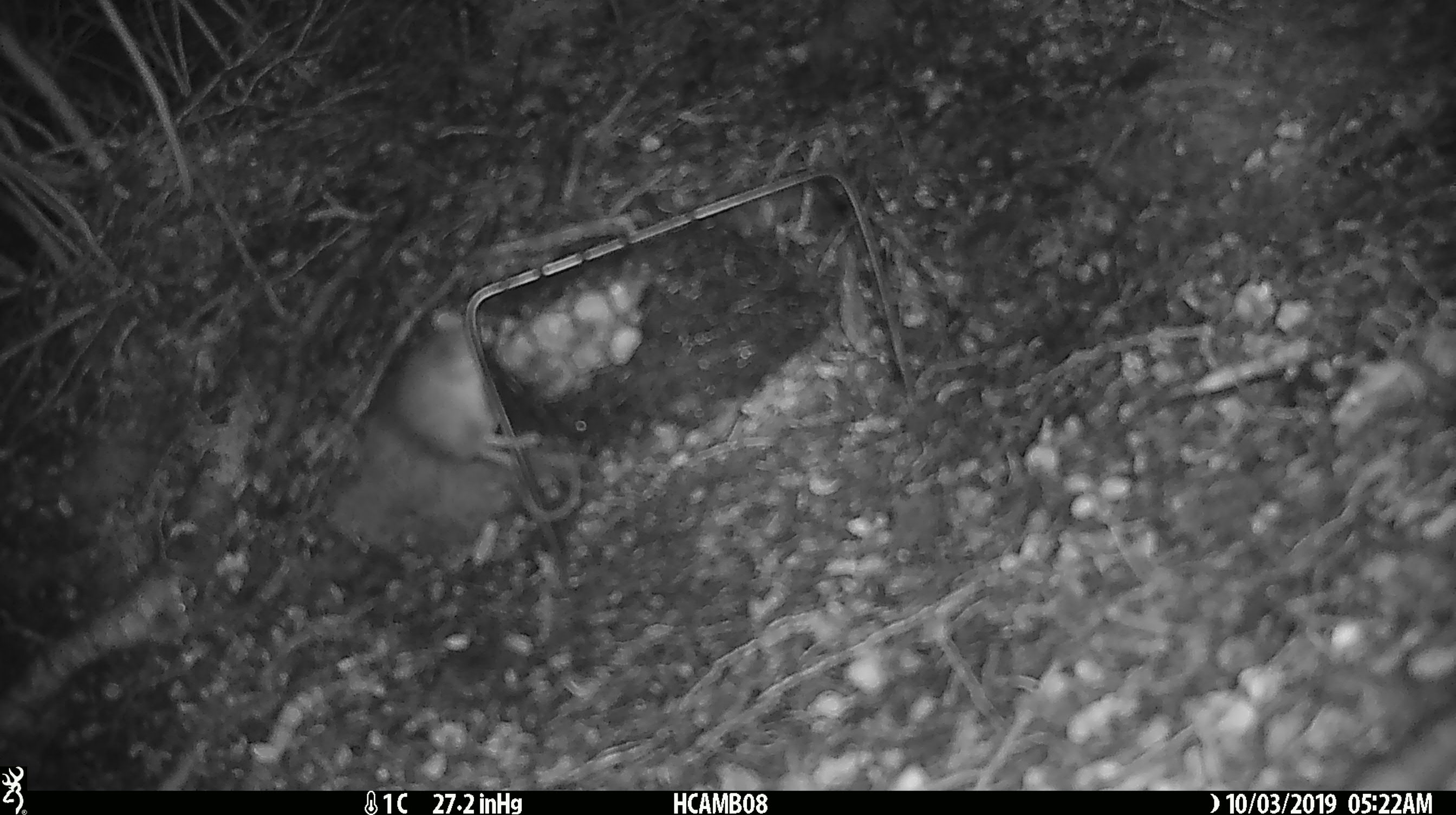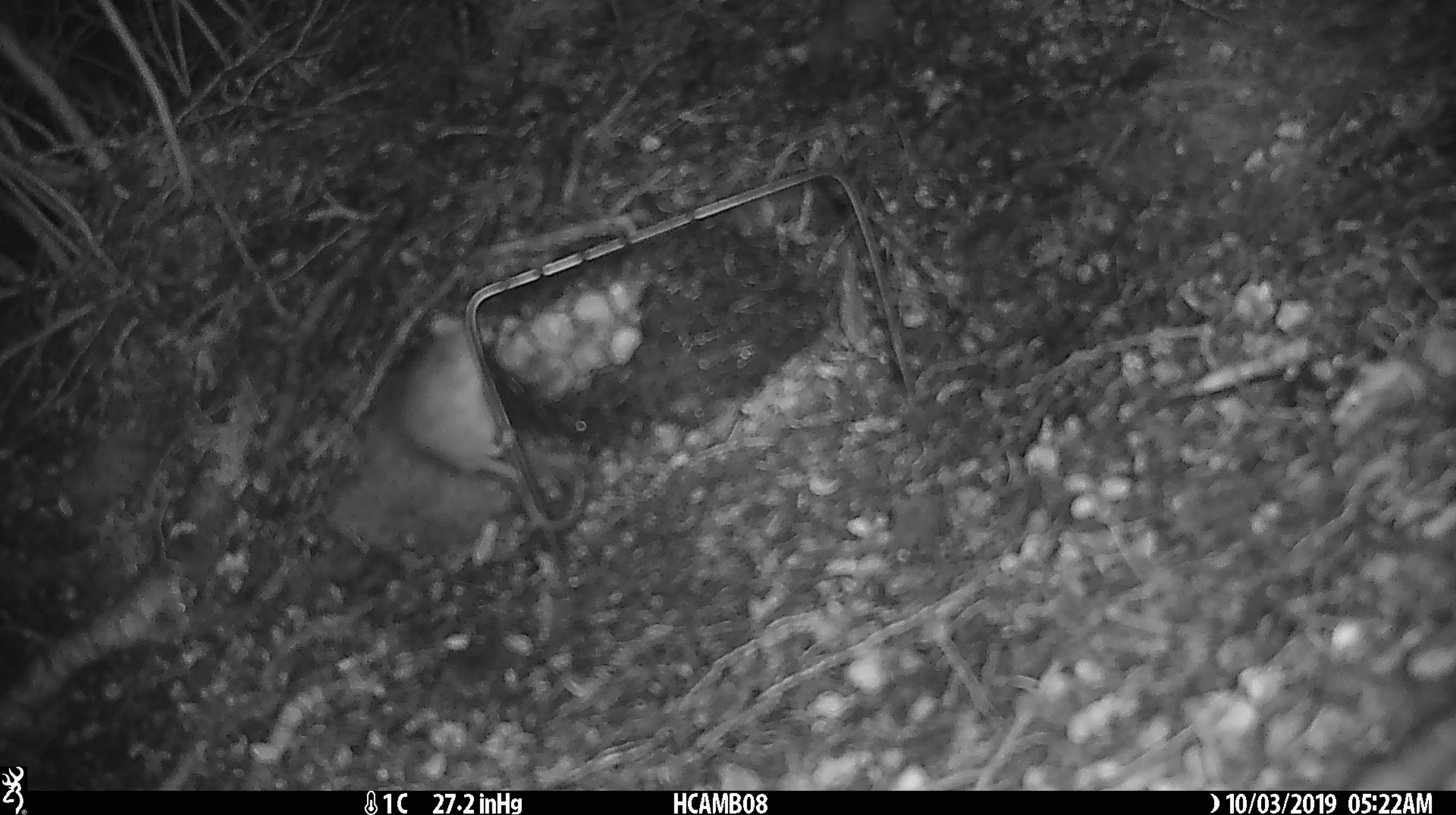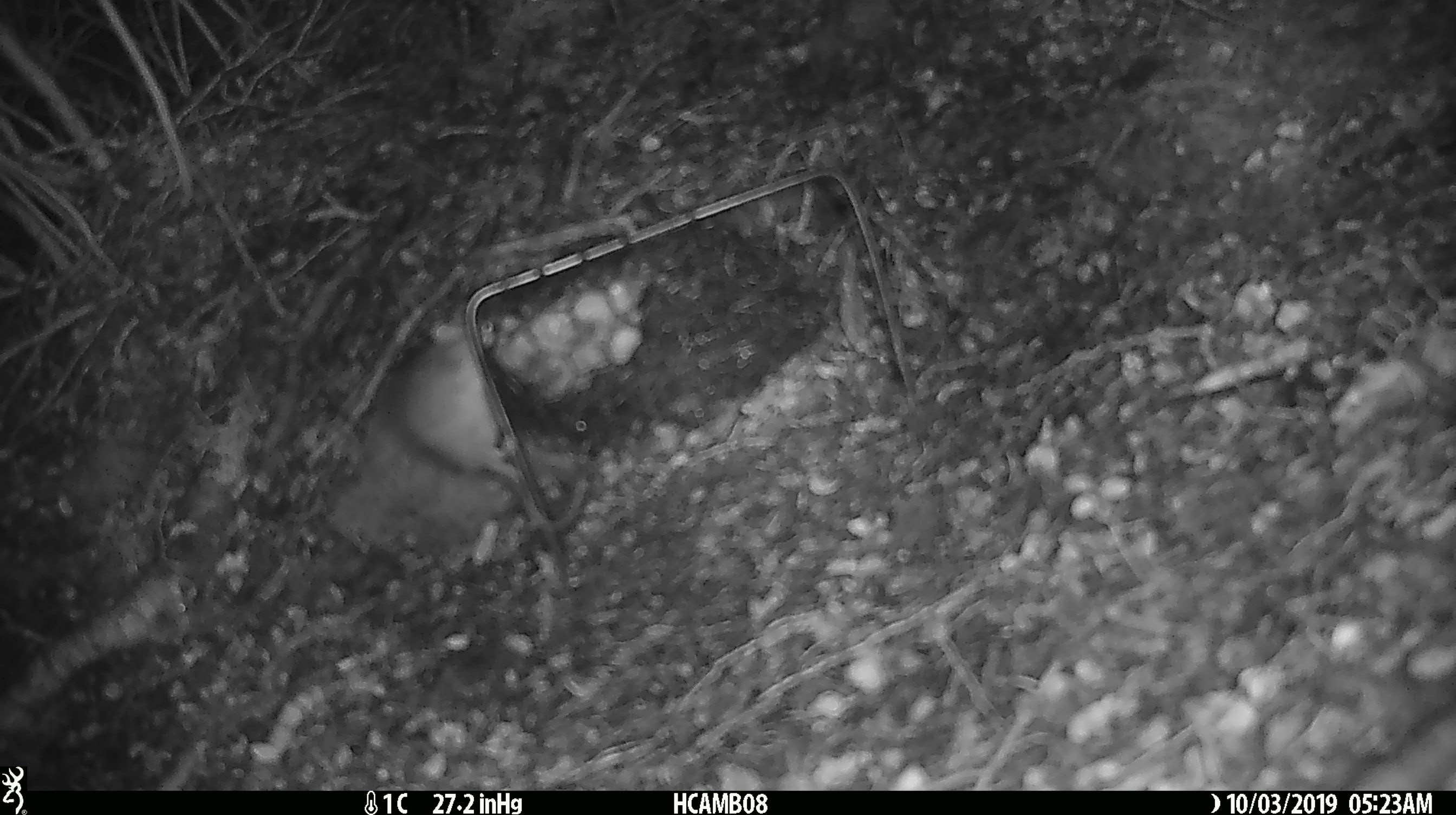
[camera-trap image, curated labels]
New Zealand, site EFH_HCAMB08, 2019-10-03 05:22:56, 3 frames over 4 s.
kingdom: Animalia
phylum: Chordata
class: Mammalia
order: Rodentia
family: Muridae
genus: Mus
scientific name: Mus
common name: mouse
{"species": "mouse (Mus)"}